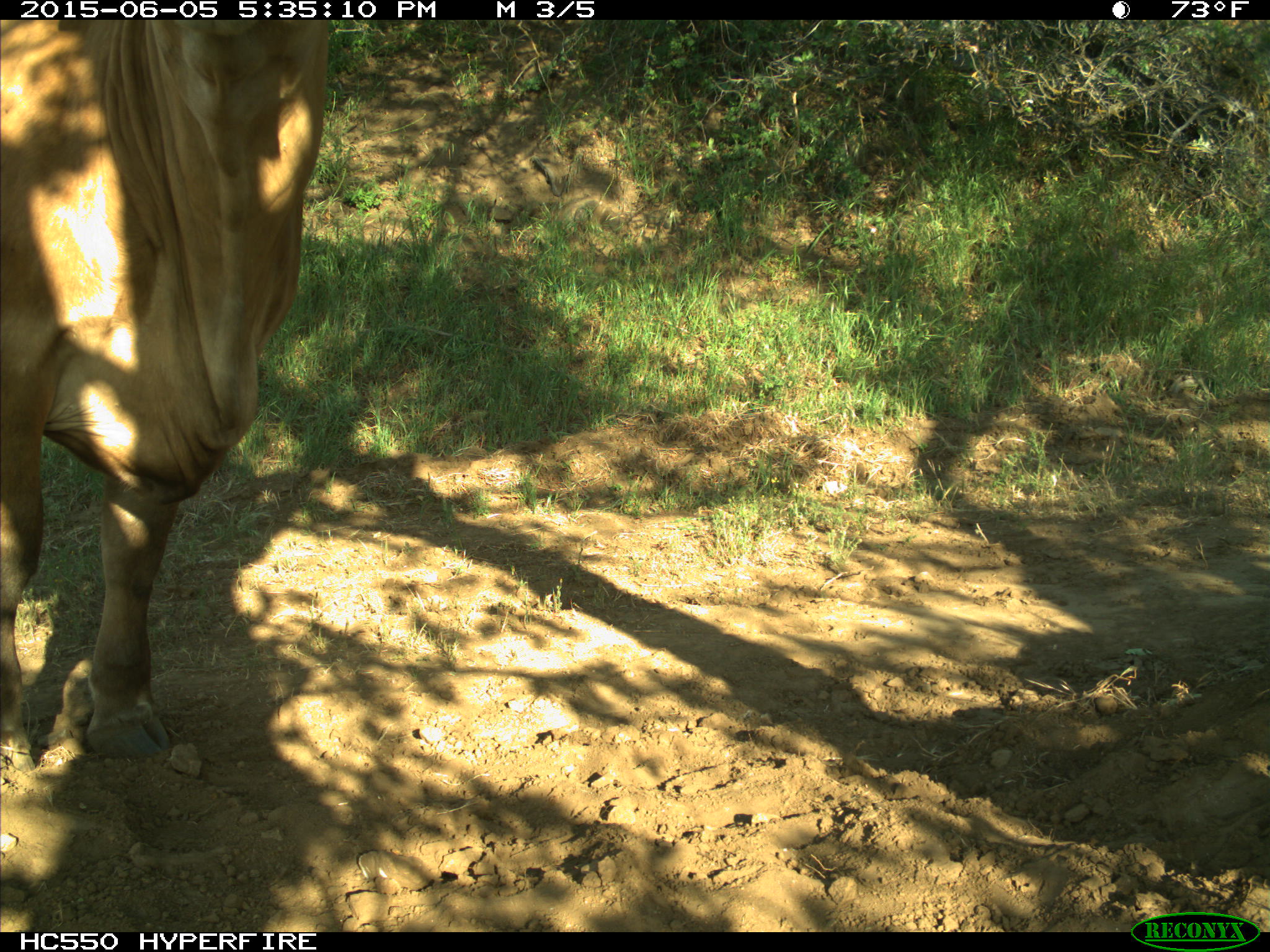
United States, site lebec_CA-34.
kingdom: Animalia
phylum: Chordata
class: Mammalia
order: Artiodactyla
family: Bovidae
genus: Bos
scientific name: Bos taurus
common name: domestic cow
Bos taurus (domestic cow).